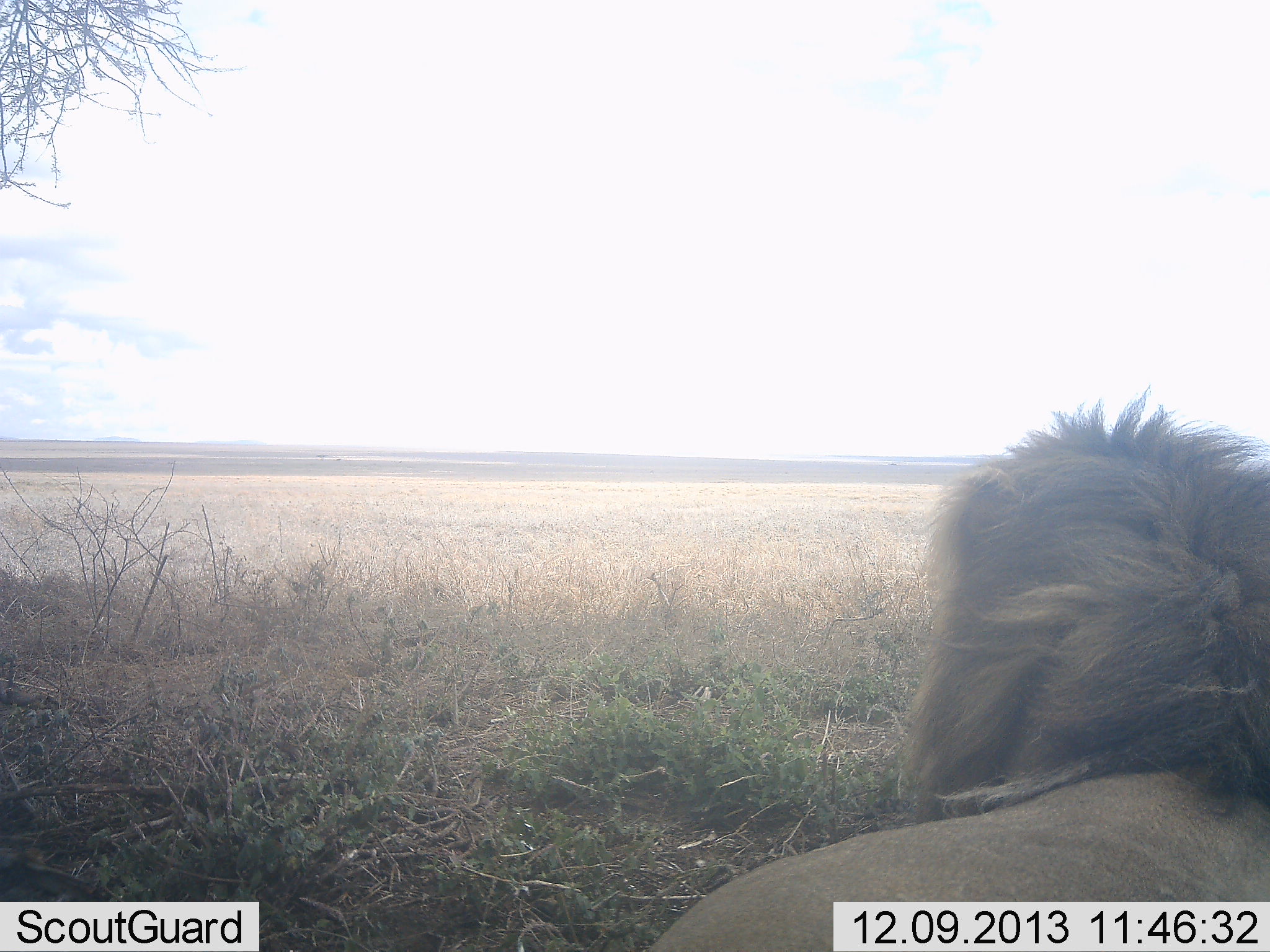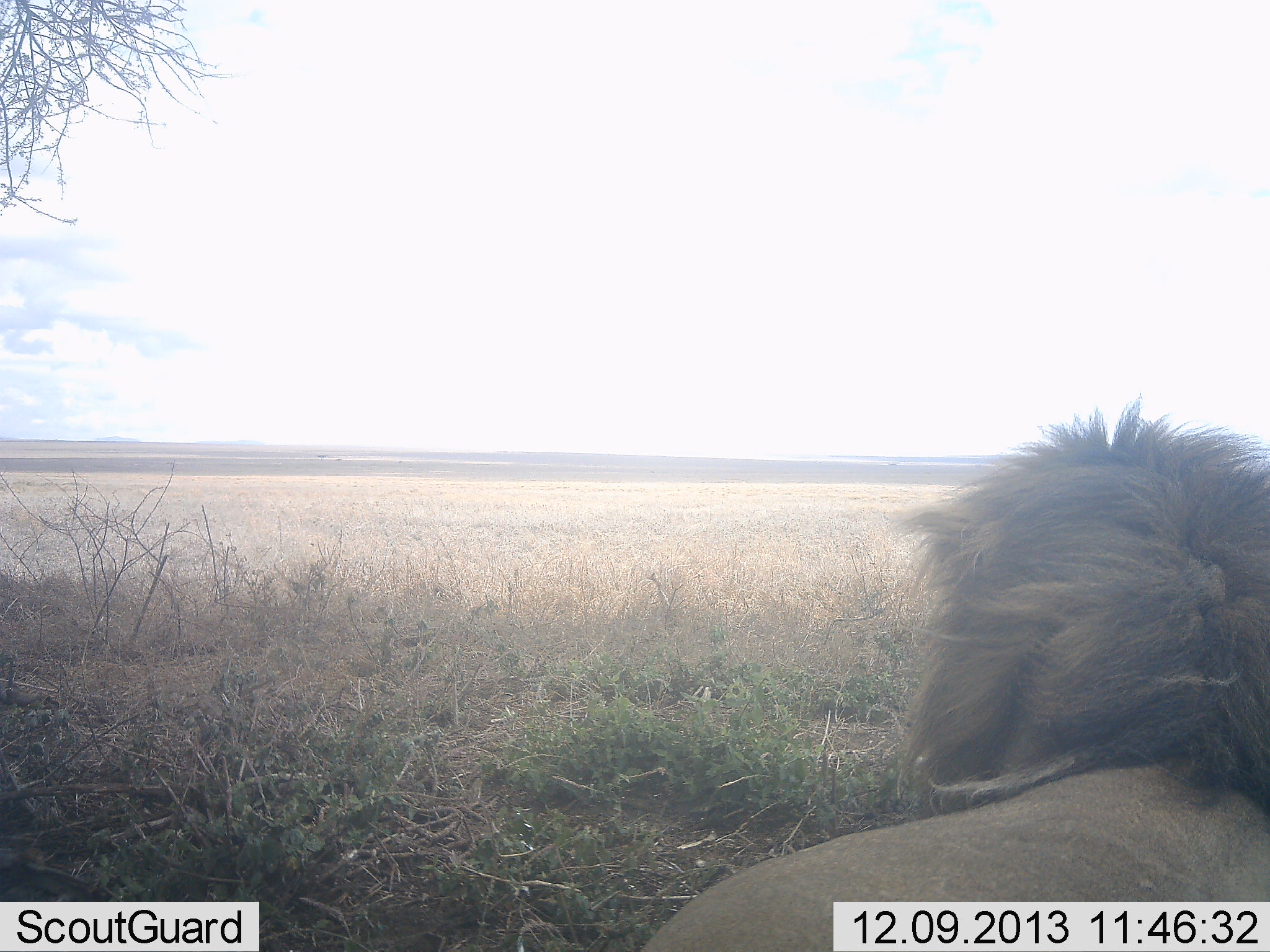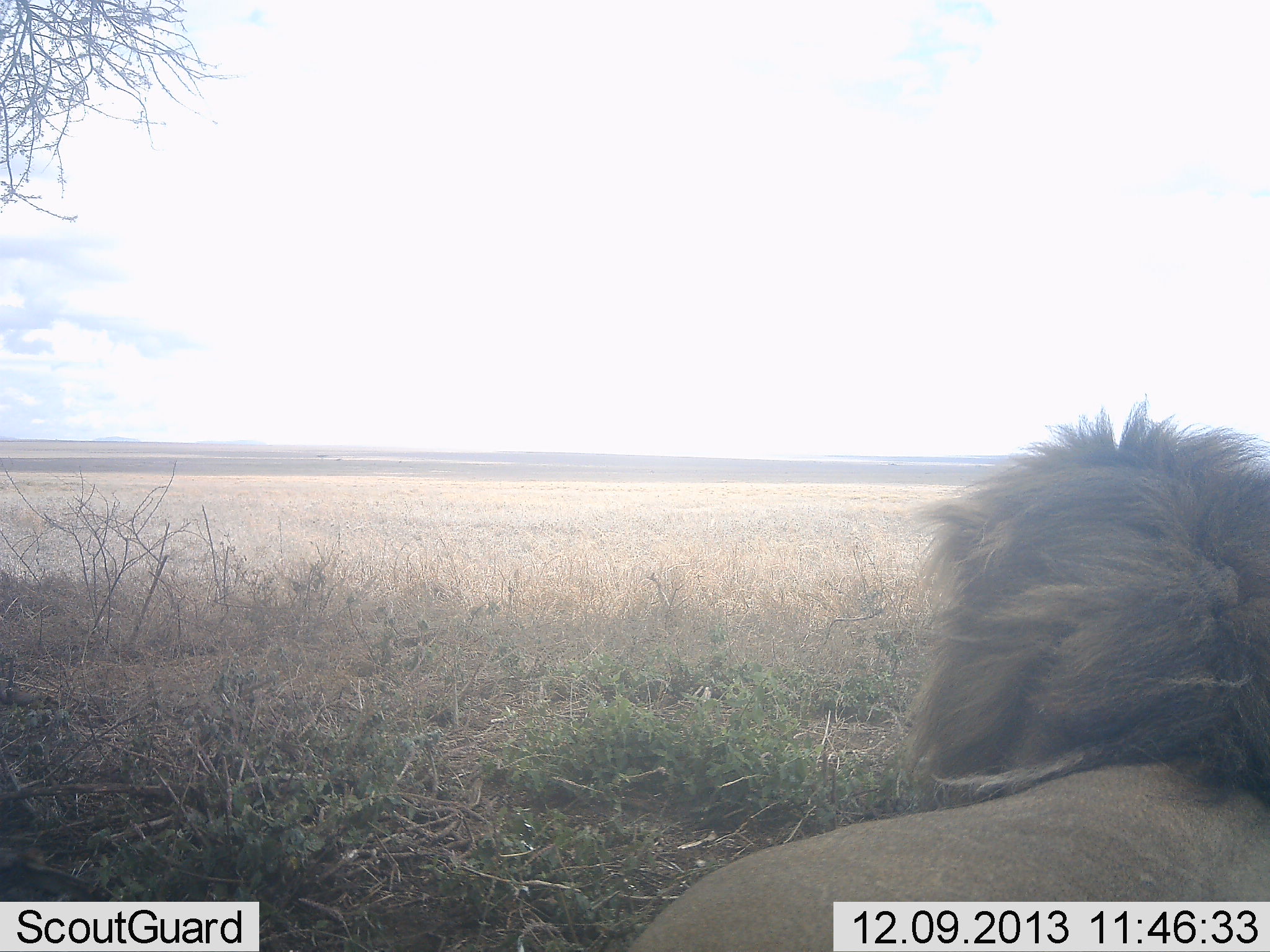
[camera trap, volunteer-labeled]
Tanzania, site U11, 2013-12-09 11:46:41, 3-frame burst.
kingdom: Animalia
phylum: Chordata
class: Mammalia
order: Carnivora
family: Felidae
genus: Panthera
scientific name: Panthera leo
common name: lion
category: lionmale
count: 1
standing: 27%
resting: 73%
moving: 5%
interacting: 0%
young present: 0%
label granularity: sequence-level